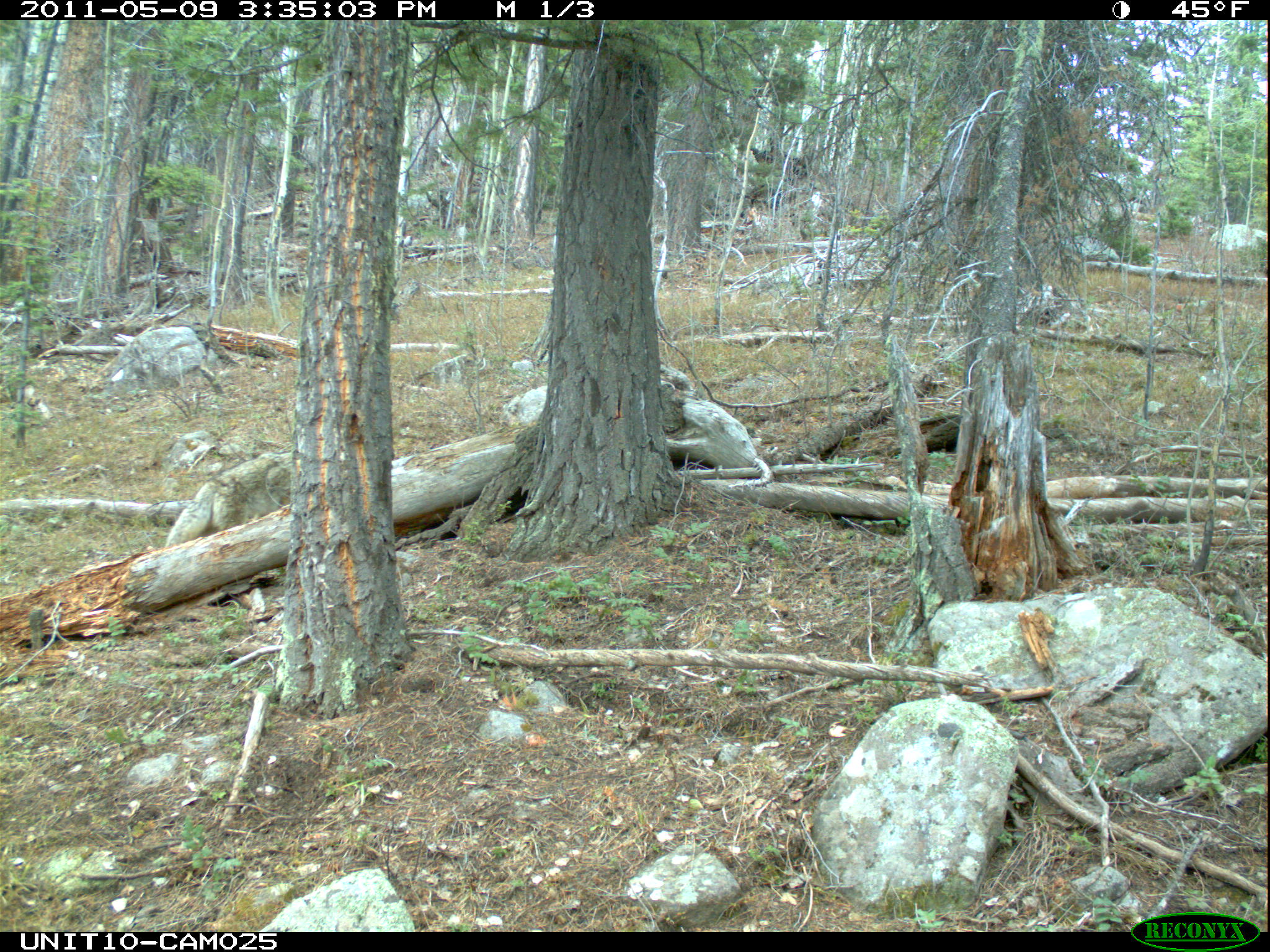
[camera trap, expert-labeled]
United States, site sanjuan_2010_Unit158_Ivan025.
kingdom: Animalia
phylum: Chordata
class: Mammalia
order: Carnivora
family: Canidae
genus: Canis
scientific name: Canis latrans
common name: coyote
Canis latrans (coyote).